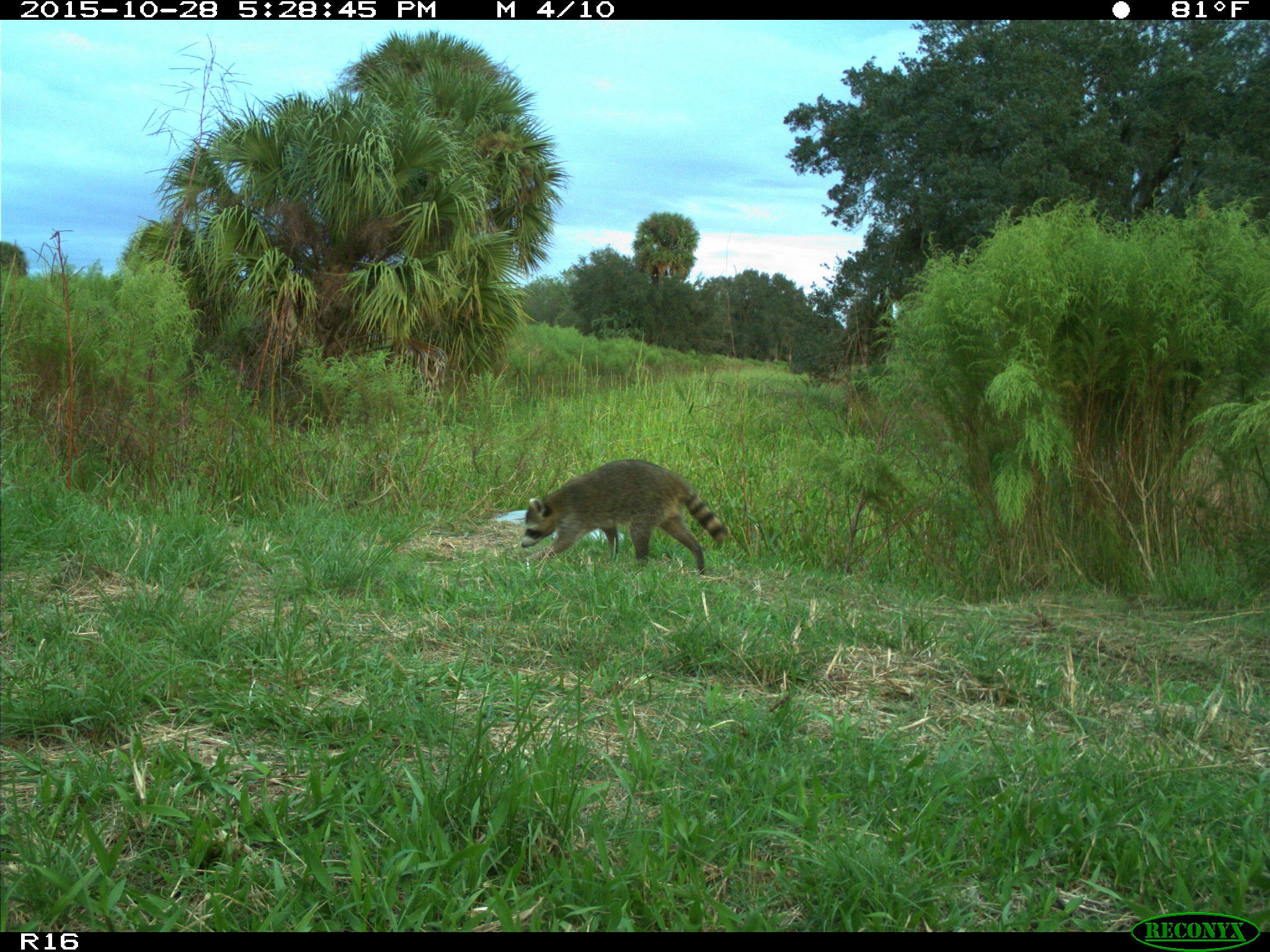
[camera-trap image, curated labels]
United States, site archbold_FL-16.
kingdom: Animalia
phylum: Chordata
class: Mammalia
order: Carnivora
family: Procyonidae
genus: Procyon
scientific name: Procyon lotor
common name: common raccoon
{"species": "Procyon lotor (common raccoon)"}